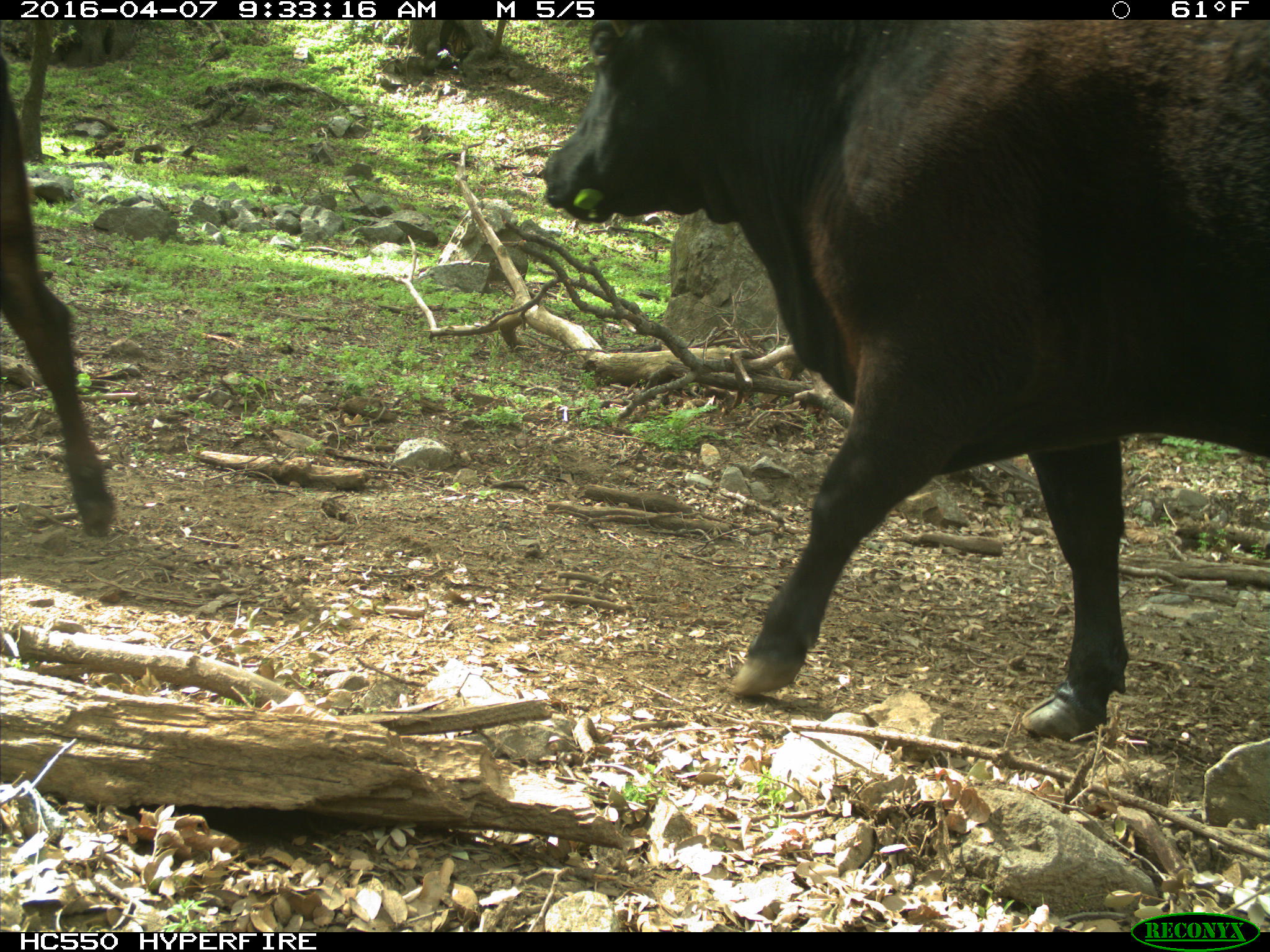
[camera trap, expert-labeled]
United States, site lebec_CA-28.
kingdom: Animalia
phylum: Chordata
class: Mammalia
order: Artiodactyla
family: Bovidae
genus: Bos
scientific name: Bos taurus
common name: domestic cow